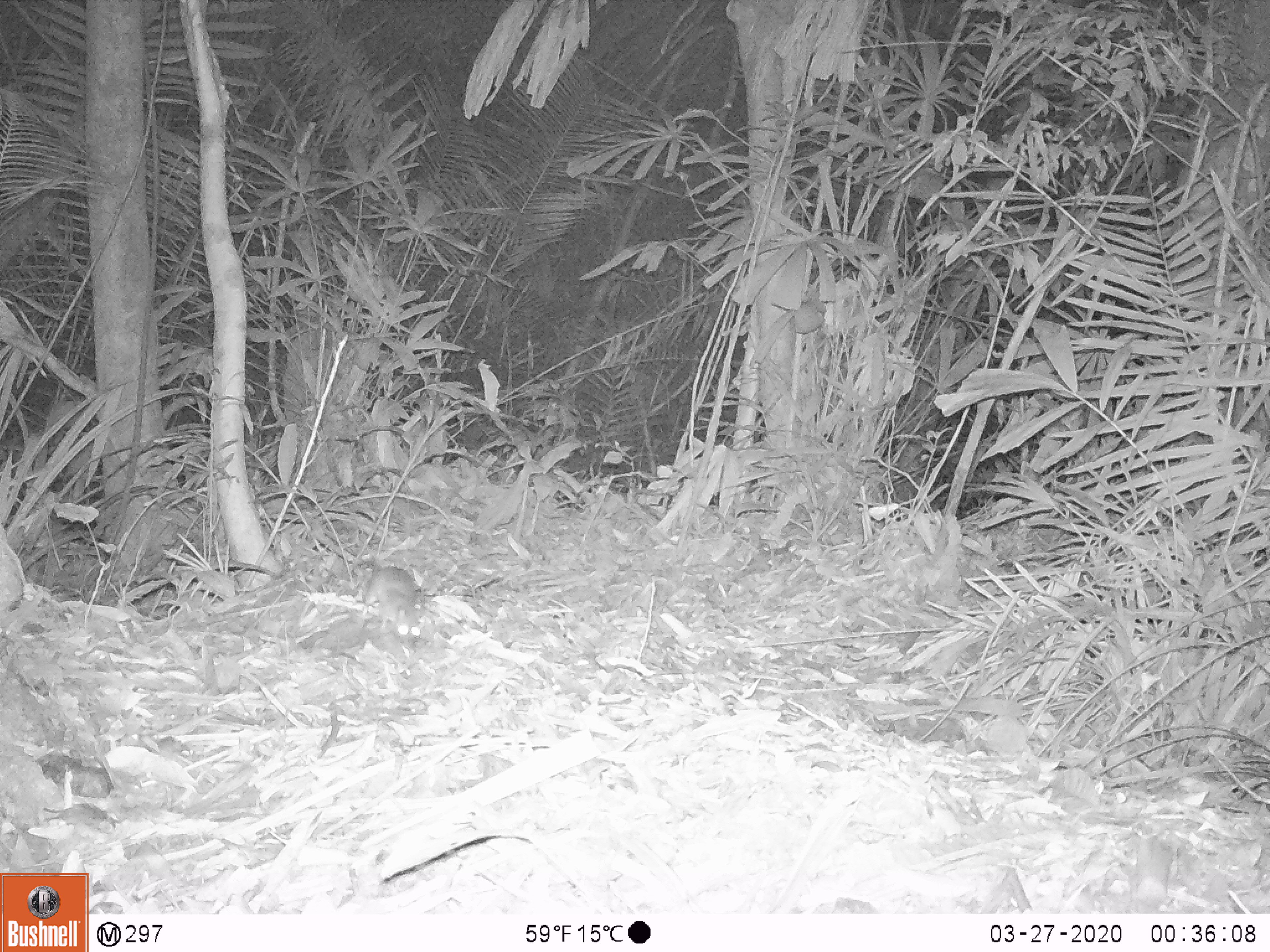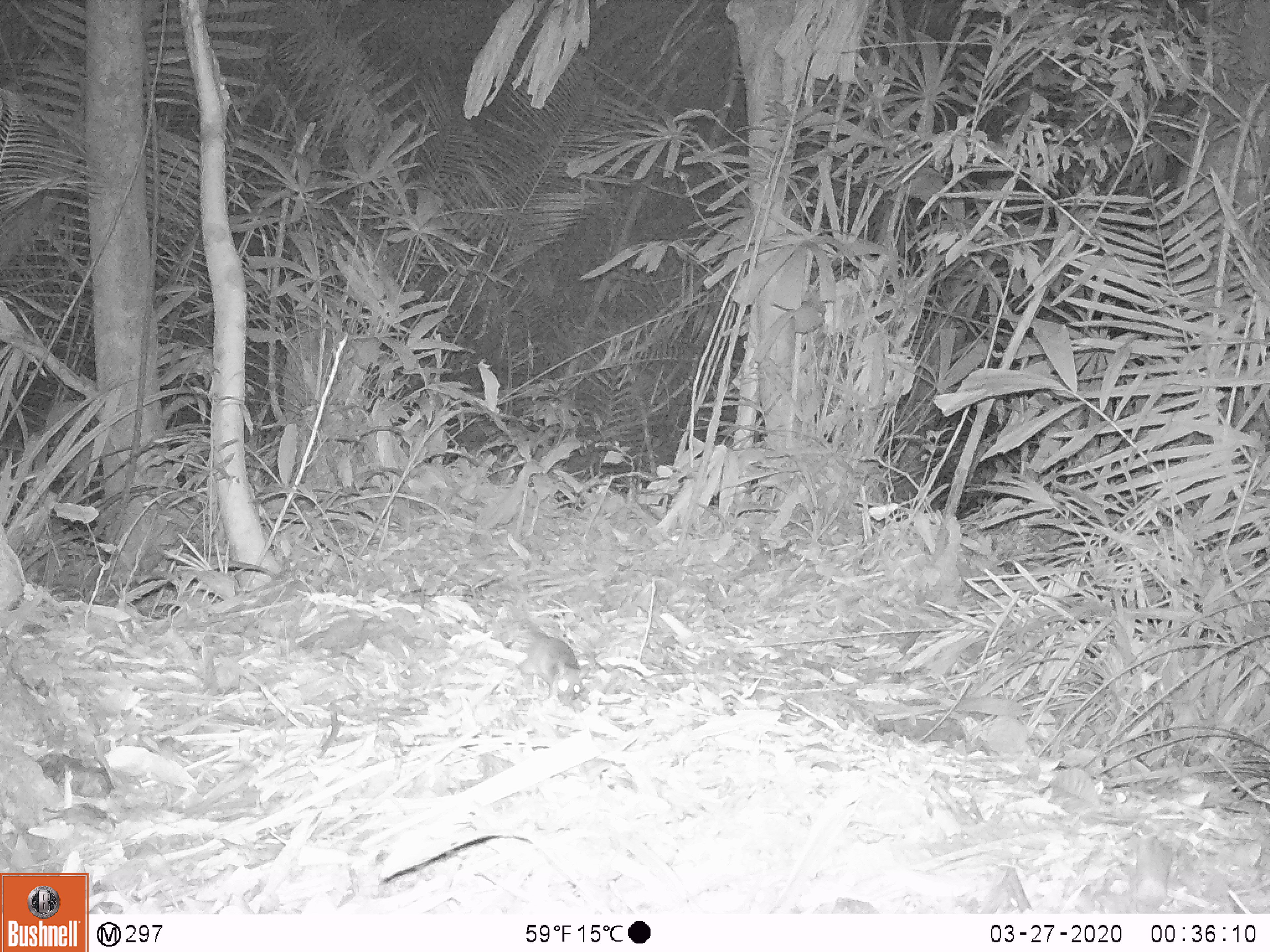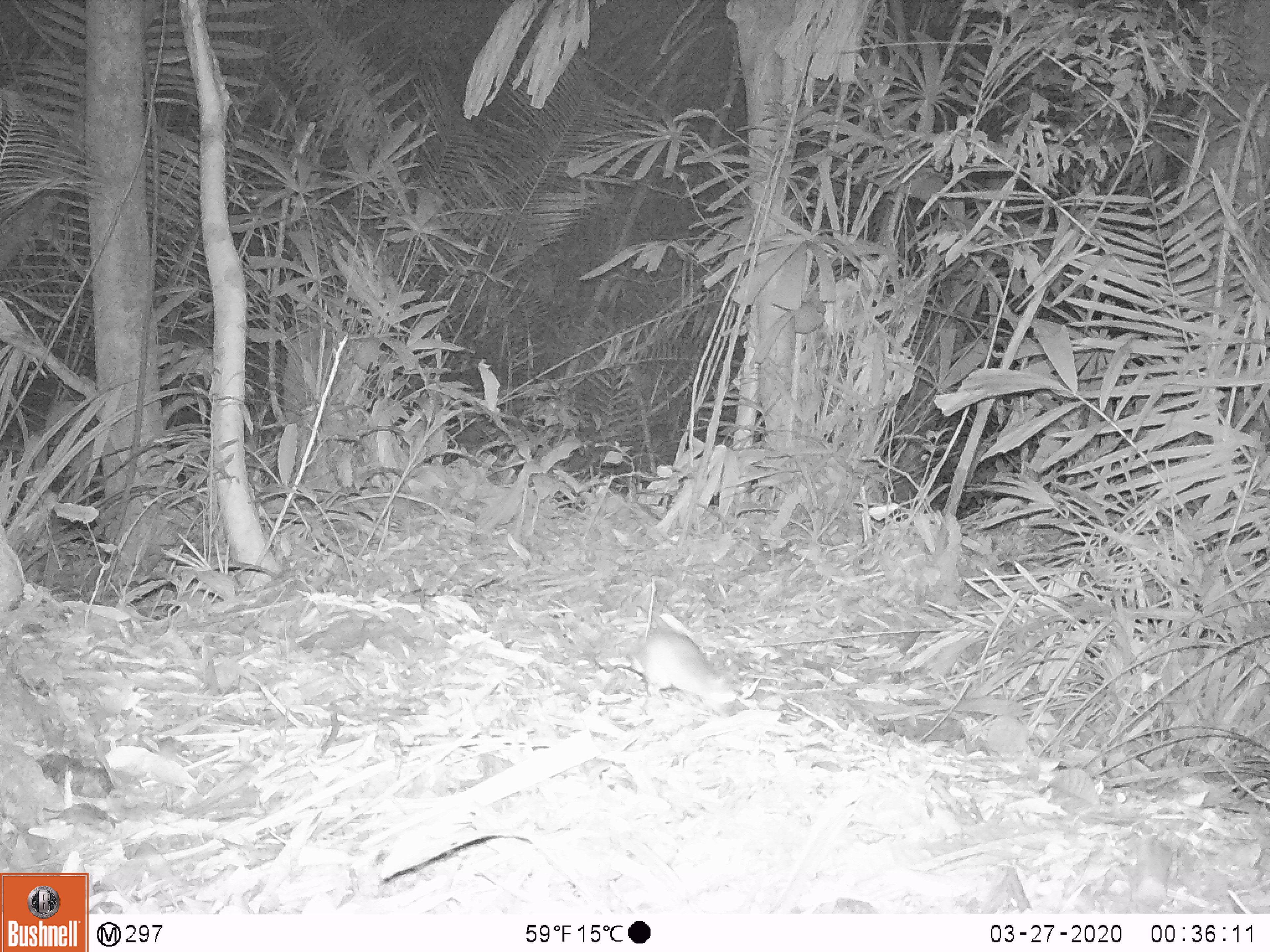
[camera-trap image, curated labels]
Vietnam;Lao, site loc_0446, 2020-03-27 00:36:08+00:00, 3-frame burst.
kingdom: Animalia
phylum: Chordata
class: Mammalia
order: Rodentia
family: Muridae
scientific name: Muridae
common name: old-world mice and rats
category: unidentified murid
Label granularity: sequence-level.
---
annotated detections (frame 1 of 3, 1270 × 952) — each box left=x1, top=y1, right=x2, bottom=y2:
unidentified murid: left=360, top=552, right=423, bottom=648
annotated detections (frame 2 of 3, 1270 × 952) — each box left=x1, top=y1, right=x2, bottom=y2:
unidentified murid: left=509, top=596, right=590, bottom=713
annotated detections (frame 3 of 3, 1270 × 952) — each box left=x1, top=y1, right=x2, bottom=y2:
unidentified murid: left=623, top=628, right=737, bottom=708